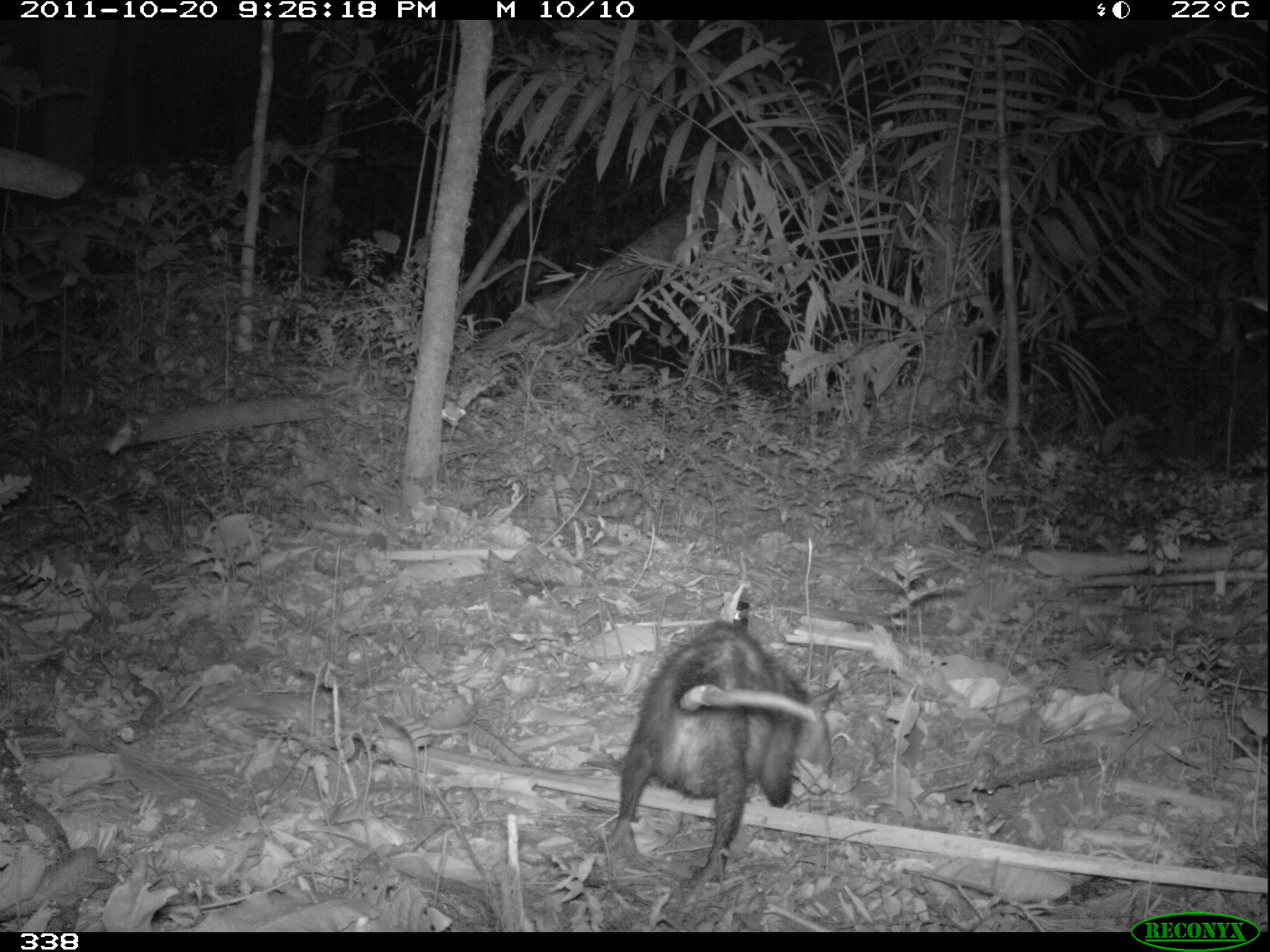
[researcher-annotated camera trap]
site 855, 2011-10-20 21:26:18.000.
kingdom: Animalia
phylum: Chordata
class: Mammalia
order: Didelphimorphia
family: Didelphidae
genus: Didelphis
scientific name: Didelphis marsupialis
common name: southern opossum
Didelphis marsupialis (southern opossum).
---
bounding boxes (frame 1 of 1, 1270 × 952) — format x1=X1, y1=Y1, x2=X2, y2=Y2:
didelphis marsupialis: x1=586, y1=620, x2=833, y2=885